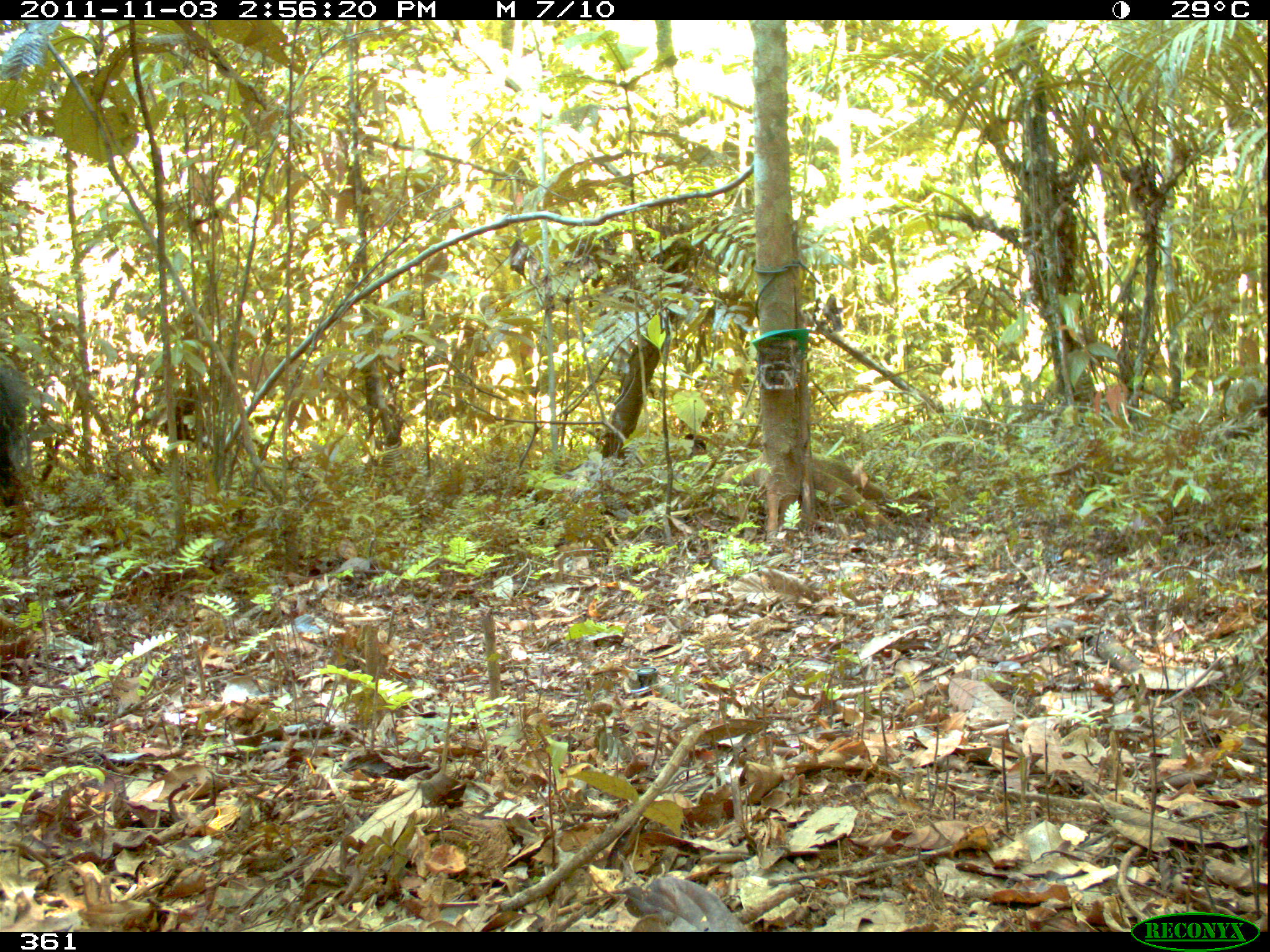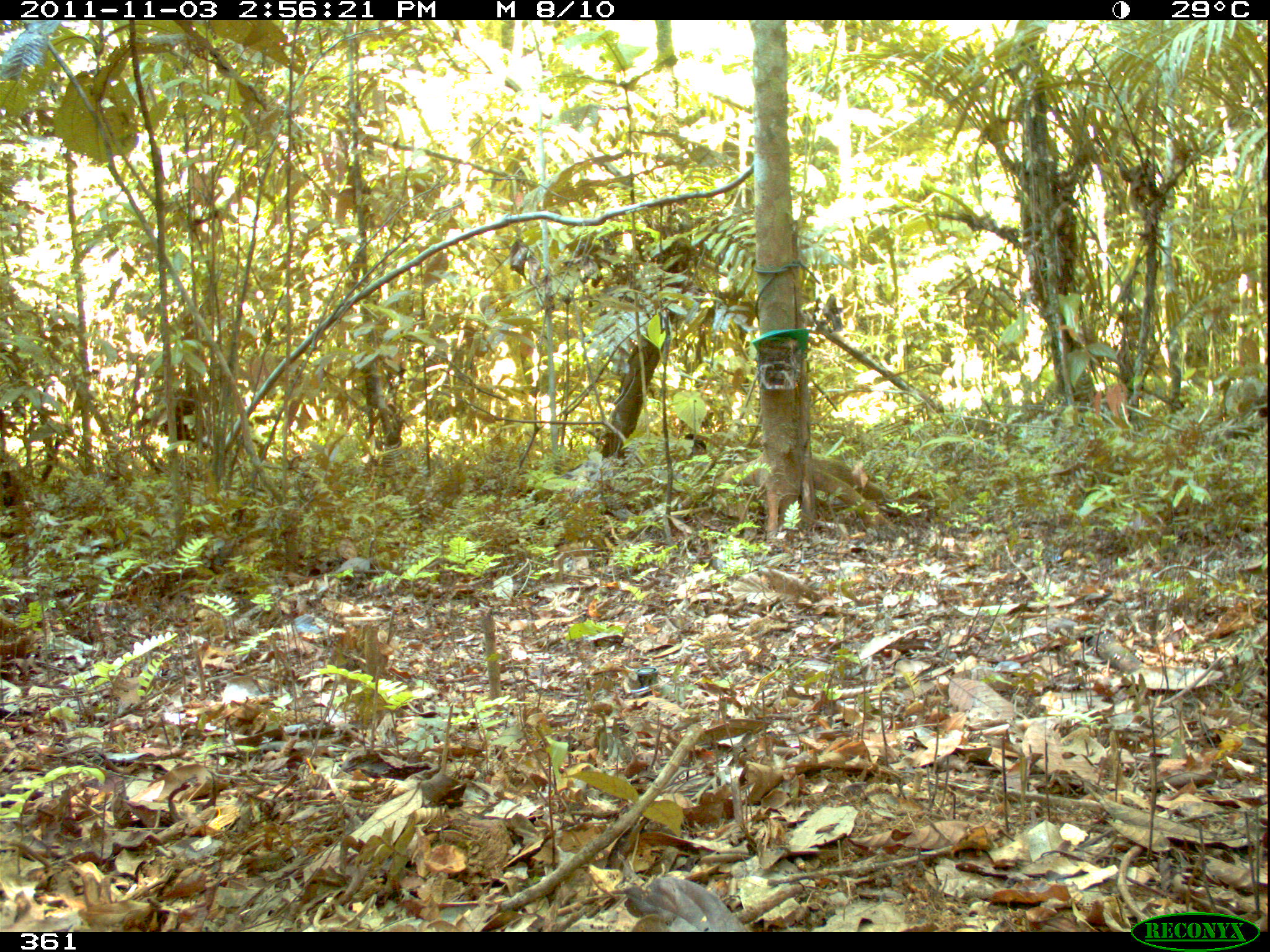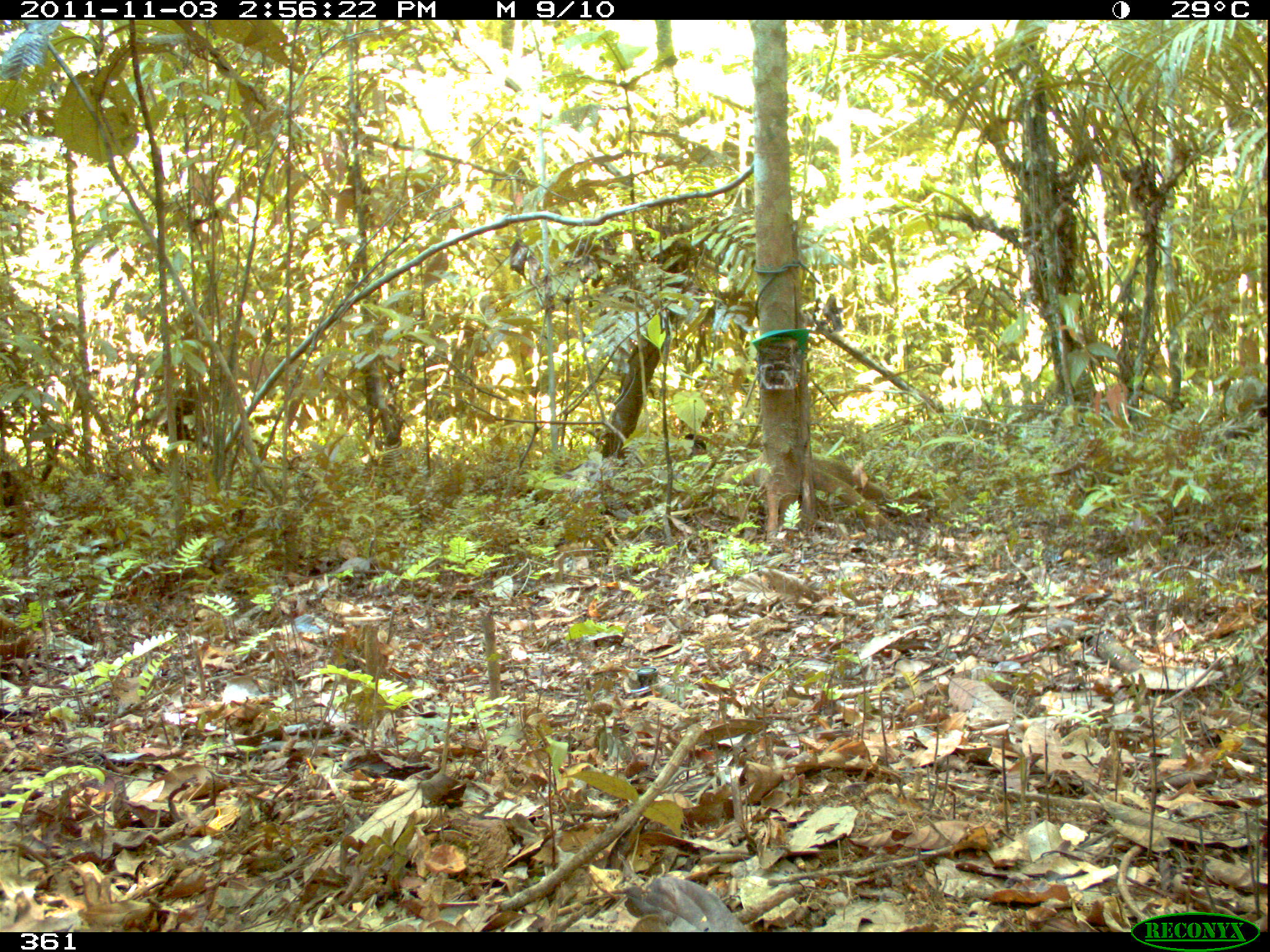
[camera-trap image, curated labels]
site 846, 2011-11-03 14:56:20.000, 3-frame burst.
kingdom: Animalia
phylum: Chordata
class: Mammalia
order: Pilosa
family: Myrmecophagidae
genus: Myrmecophaga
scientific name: Myrmecophaga tridactyla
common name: giant anteater